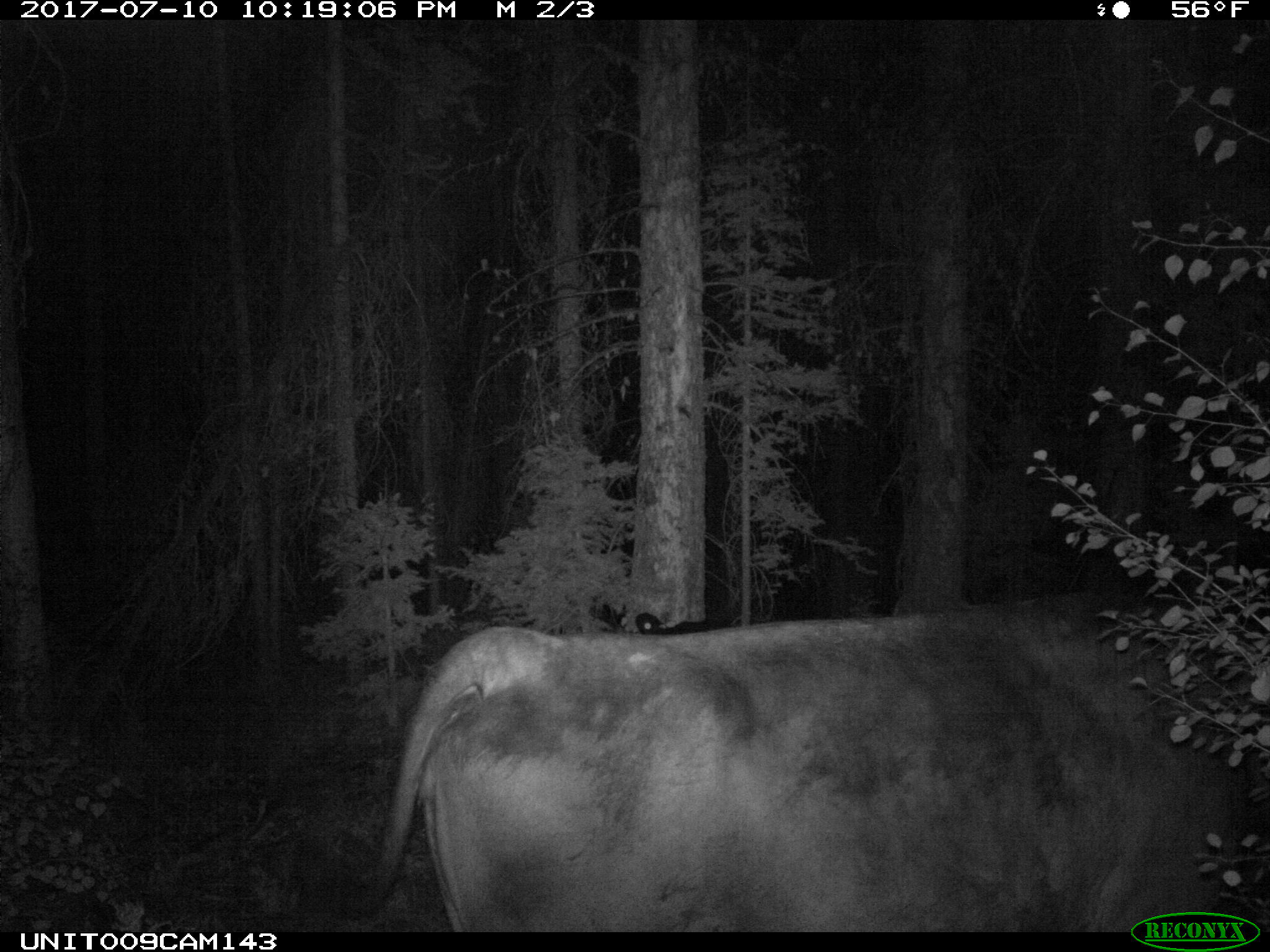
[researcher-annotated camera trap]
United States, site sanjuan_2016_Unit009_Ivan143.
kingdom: Animalia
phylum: Chordata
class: Mammalia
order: Artiodactyla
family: Bovidae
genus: Bos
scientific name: Bos taurus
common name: domestic cow